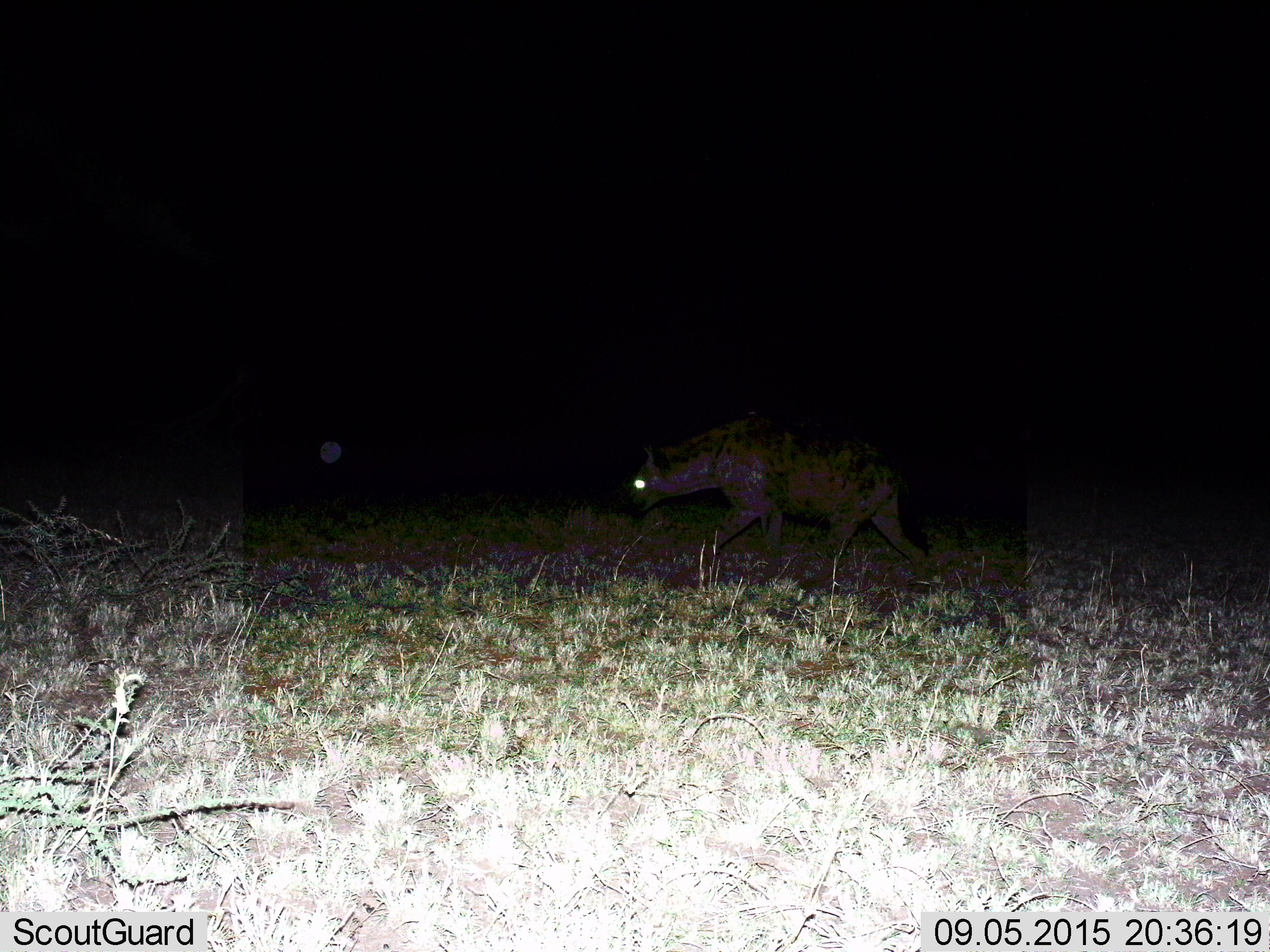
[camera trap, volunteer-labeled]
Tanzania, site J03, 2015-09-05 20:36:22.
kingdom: Animalia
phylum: Chordata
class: Mammalia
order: Carnivora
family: Hyaenidae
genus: Crocuta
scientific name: Crocuta crocuta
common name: spotted hyena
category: hyenaspotted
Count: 1.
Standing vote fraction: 0%.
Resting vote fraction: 0%.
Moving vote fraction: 100%.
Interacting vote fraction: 0%.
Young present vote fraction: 0%.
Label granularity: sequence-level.